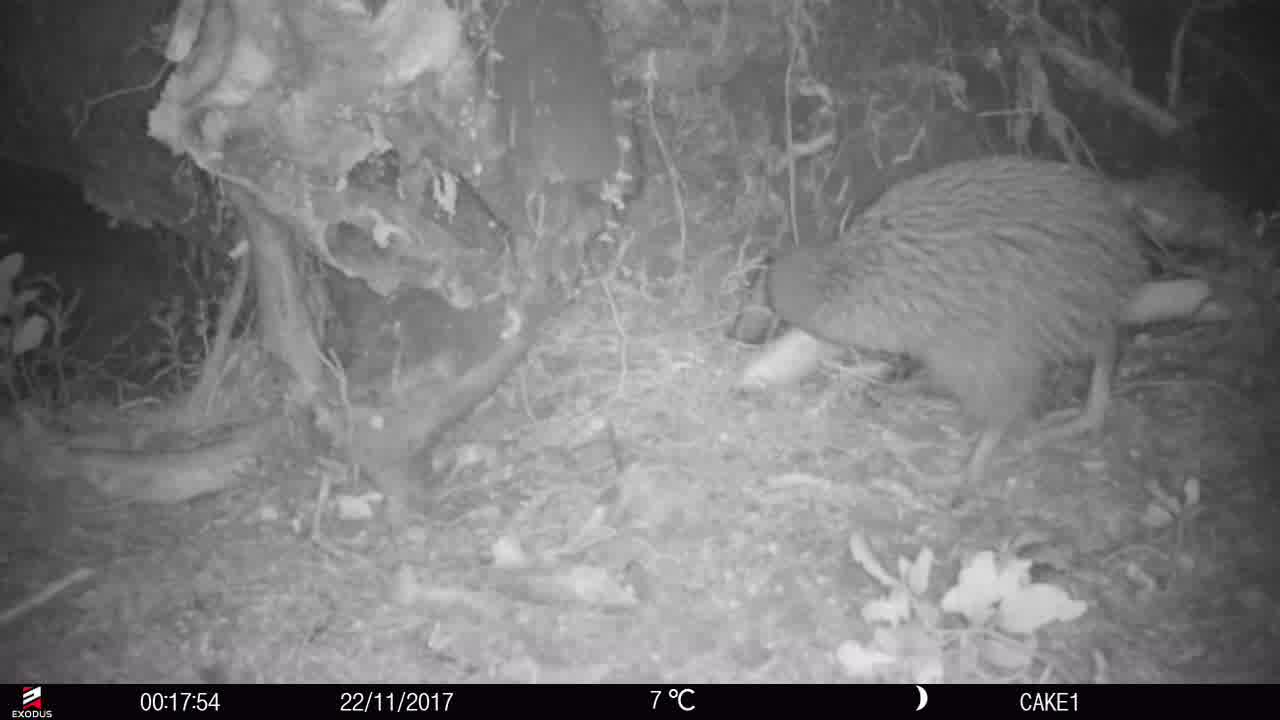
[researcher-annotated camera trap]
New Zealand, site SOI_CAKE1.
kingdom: Animalia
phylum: Chordata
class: Aves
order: Apterygiformes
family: Apterygidae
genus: Apteryx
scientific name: Apteryx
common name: kiwi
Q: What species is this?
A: Kiwi (Apteryx).